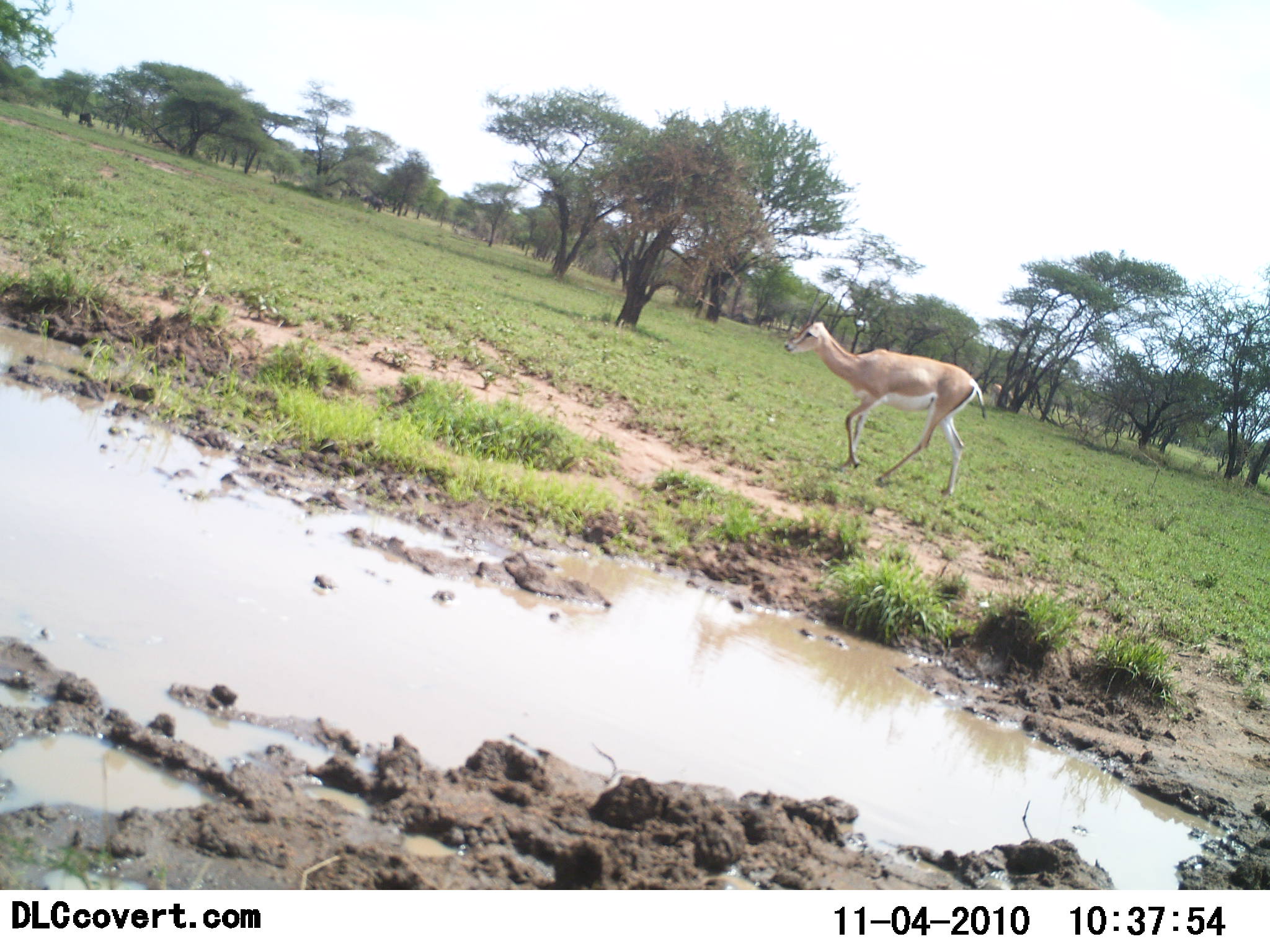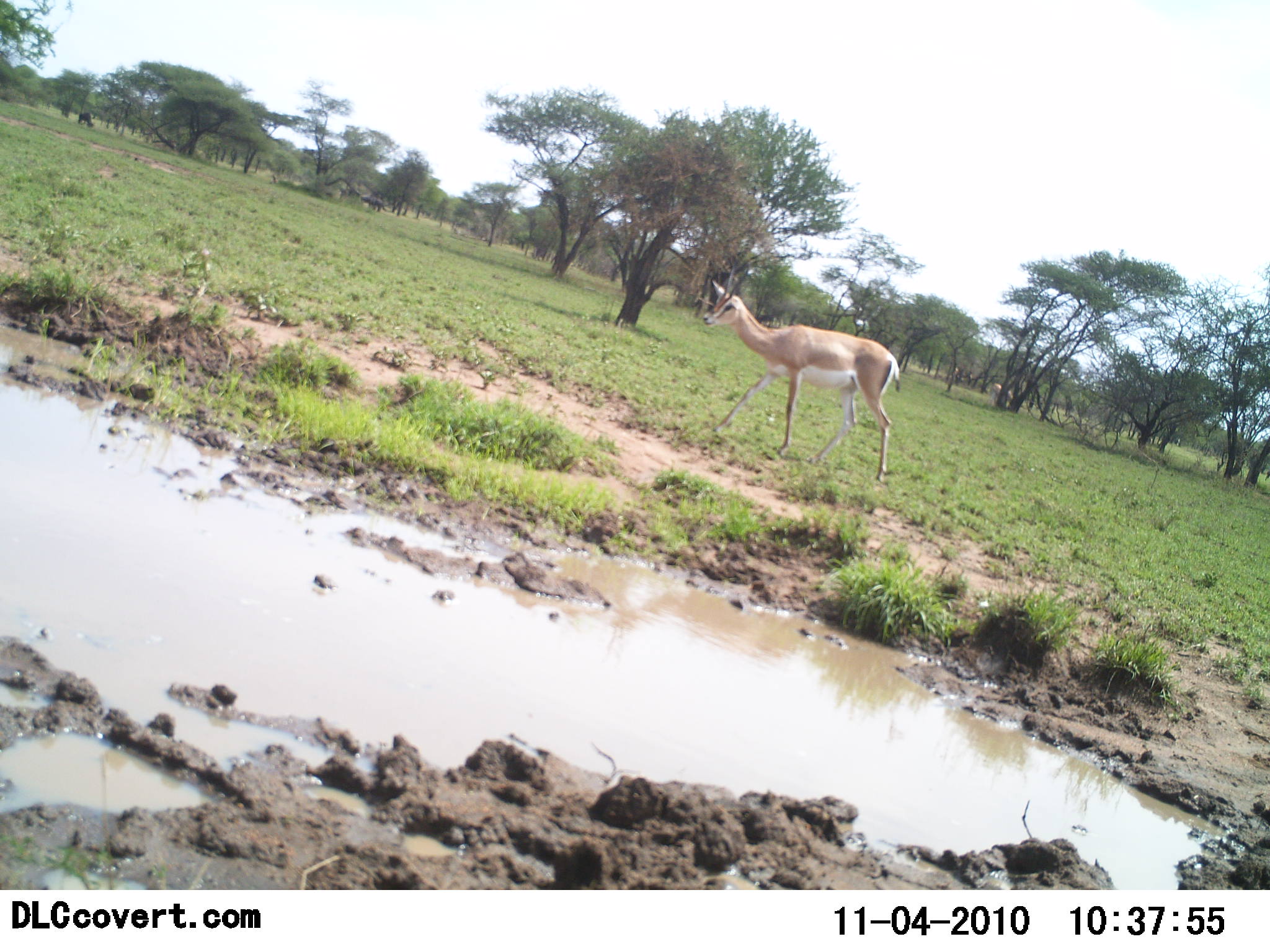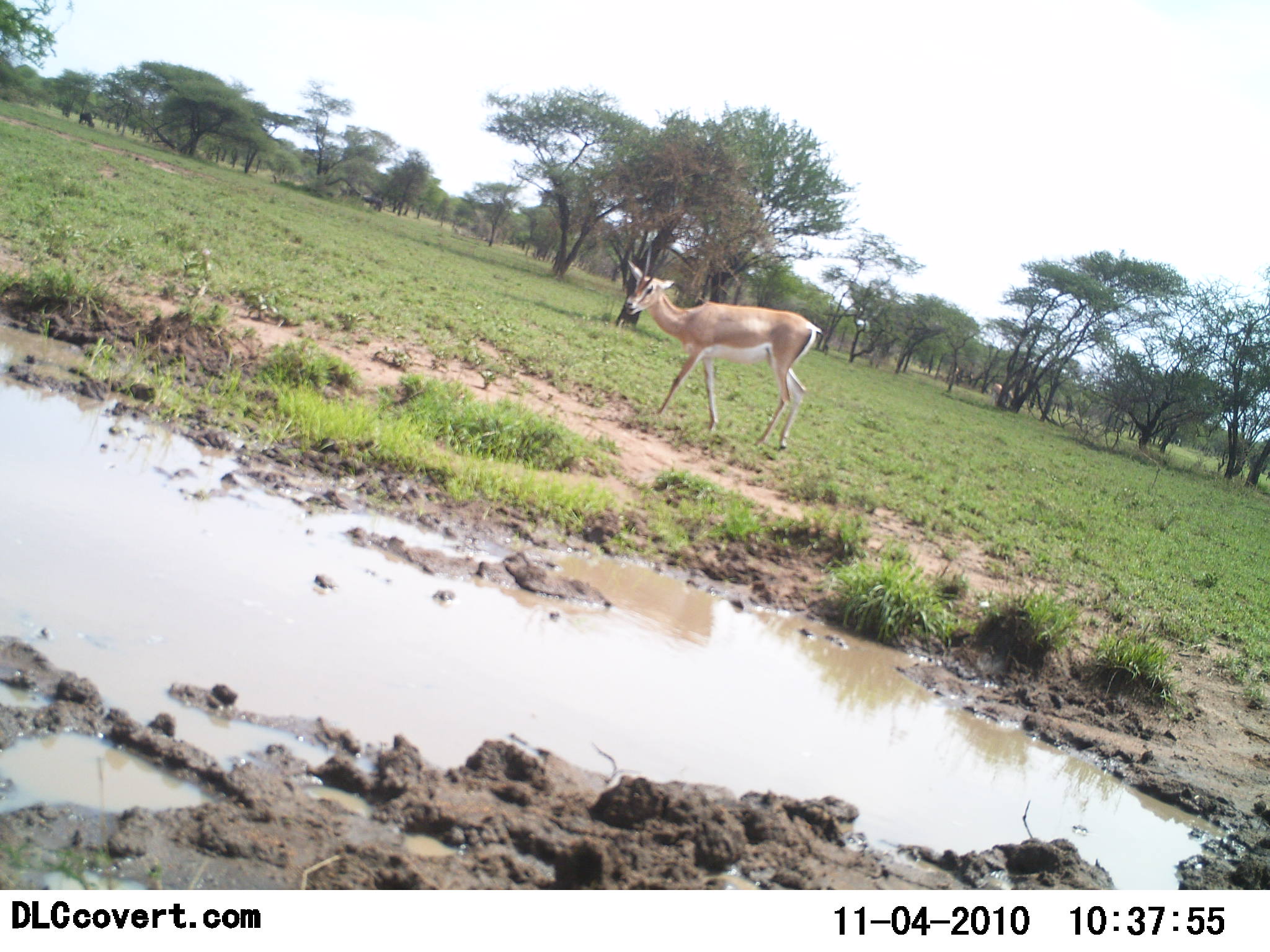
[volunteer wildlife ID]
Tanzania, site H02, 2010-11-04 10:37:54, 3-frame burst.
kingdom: Animalia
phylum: Chordata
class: Mammalia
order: Artiodactyla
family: Bovidae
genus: Nanger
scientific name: Nanger granti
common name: grant's gazelle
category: gazellegrants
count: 1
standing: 0%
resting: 0%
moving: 100%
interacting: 0%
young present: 0%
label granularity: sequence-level